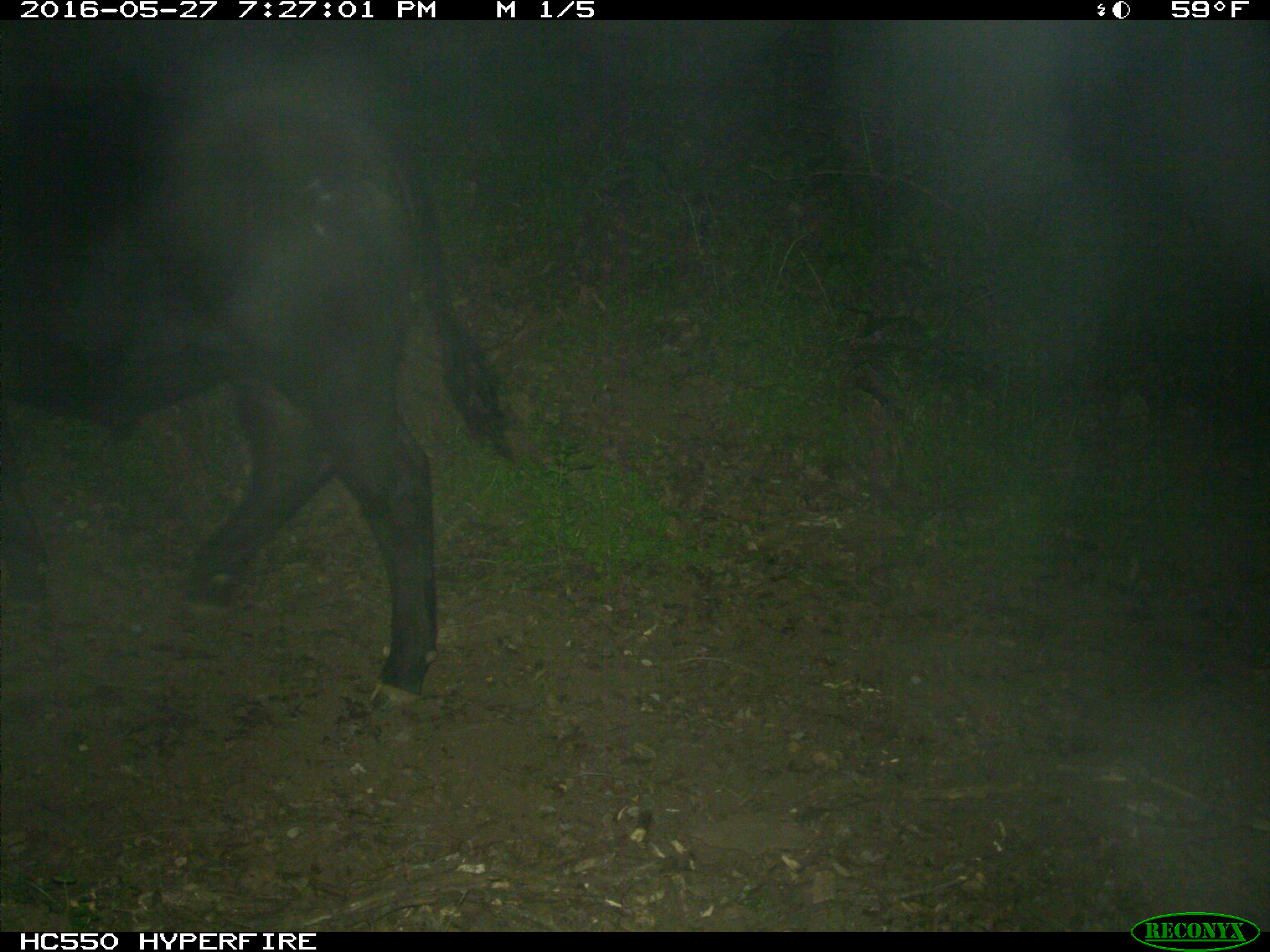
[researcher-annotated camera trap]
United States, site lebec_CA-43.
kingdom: Animalia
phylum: Chordata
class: Mammalia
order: Artiodactyla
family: Bovidae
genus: Bos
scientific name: Bos taurus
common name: domestic cow